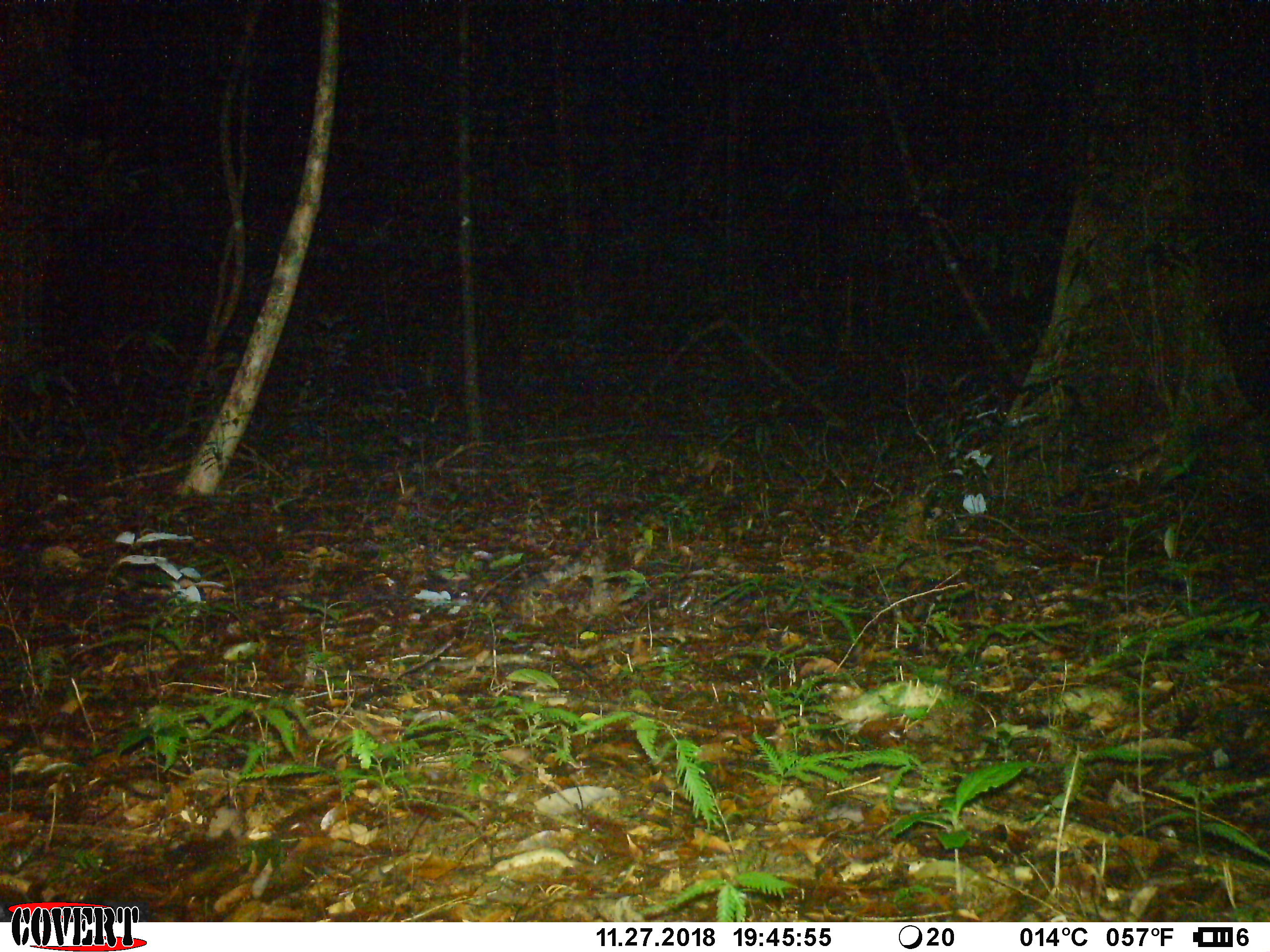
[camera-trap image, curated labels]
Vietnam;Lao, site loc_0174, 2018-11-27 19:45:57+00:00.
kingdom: Animalia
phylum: Chordata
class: Mammalia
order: Rodentia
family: Muridae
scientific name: Muridae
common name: old-world mice and rats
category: unidentified murid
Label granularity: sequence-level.